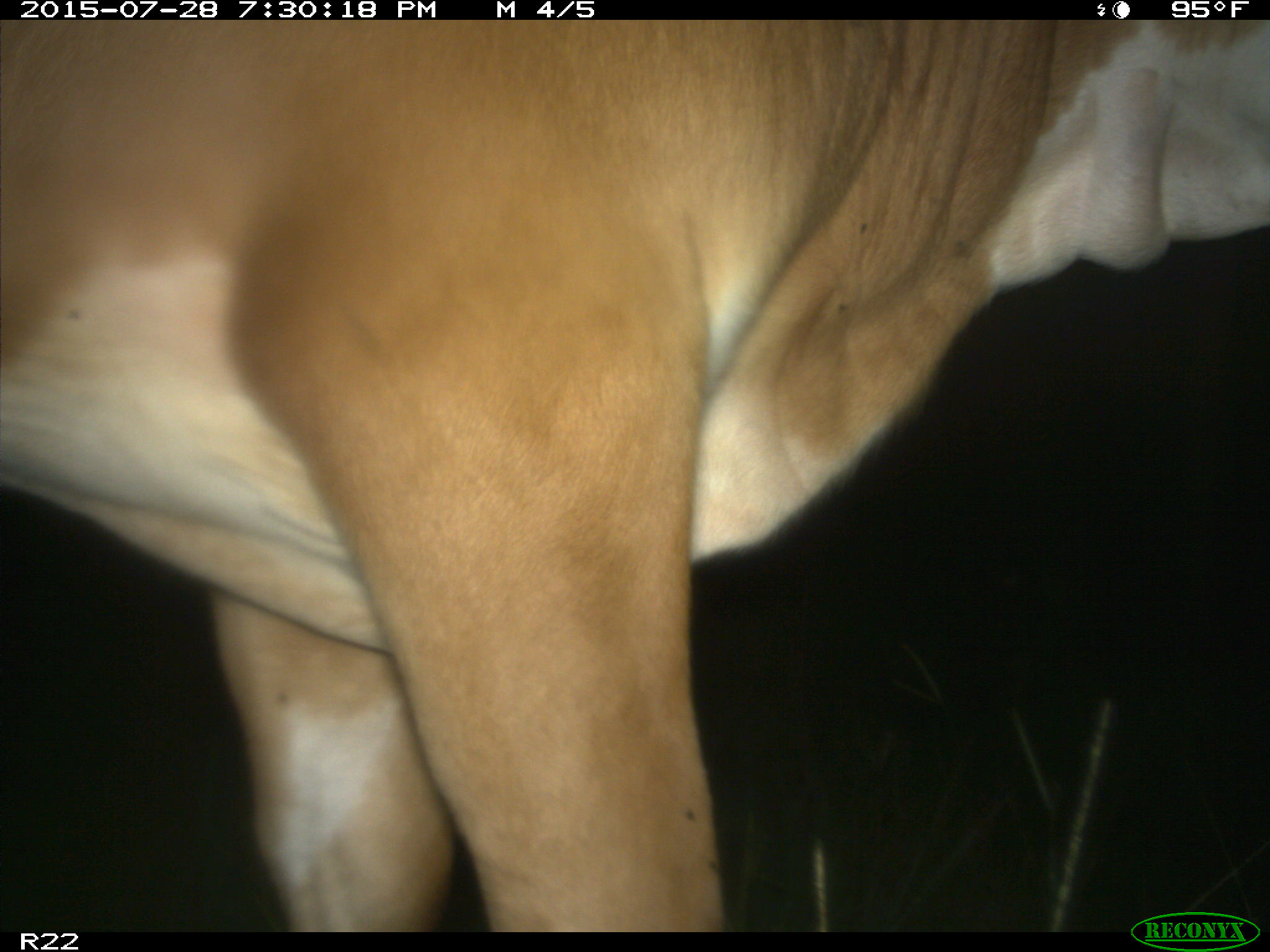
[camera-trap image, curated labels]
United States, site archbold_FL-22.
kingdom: Animalia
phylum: Chordata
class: Mammalia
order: Artiodactyla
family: Bovidae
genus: Bos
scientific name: Bos taurus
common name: domestic cow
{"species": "Bos taurus (domestic cow)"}